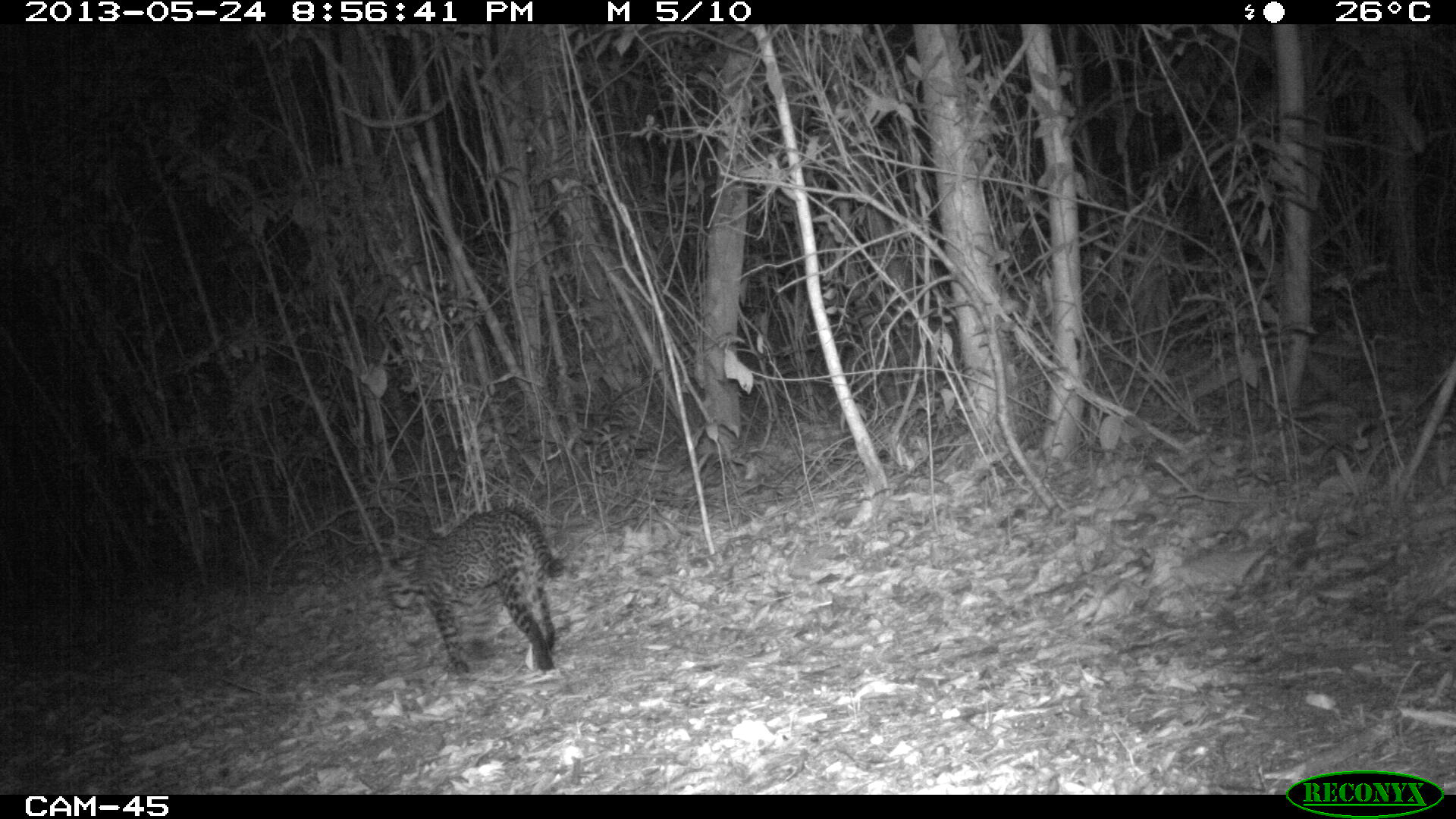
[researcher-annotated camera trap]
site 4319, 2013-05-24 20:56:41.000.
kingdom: Animalia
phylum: Chordata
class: Mammalia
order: Carnivora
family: Felidae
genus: Leopardus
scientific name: Leopardus pardalis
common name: ocelot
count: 1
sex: female